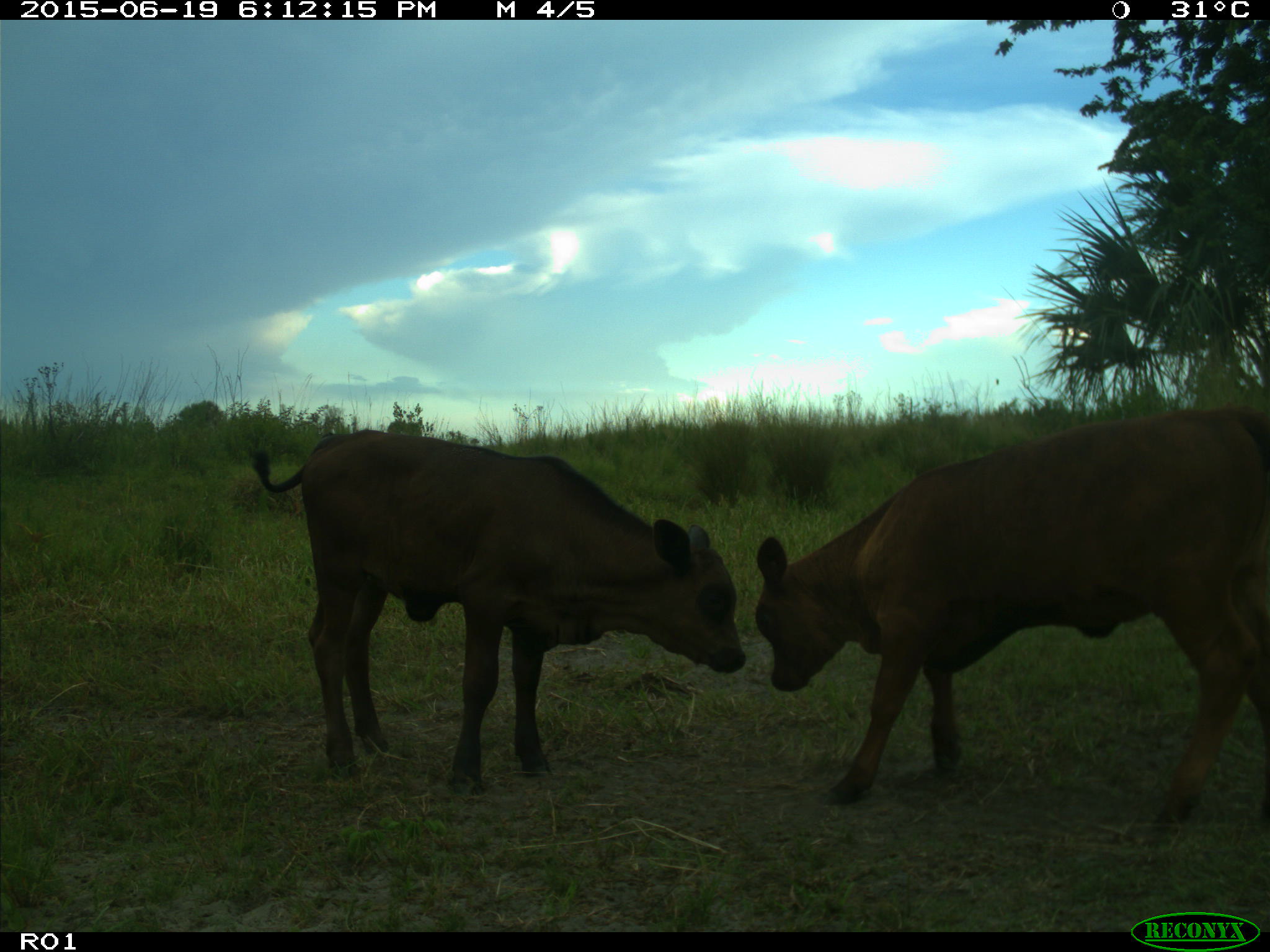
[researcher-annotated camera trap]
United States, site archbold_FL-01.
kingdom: Animalia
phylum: Chordata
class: Mammalia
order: Artiodactyla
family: Bovidae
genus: Bos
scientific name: Bos taurus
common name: domestic cow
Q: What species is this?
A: Bos taurus (domestic cow).